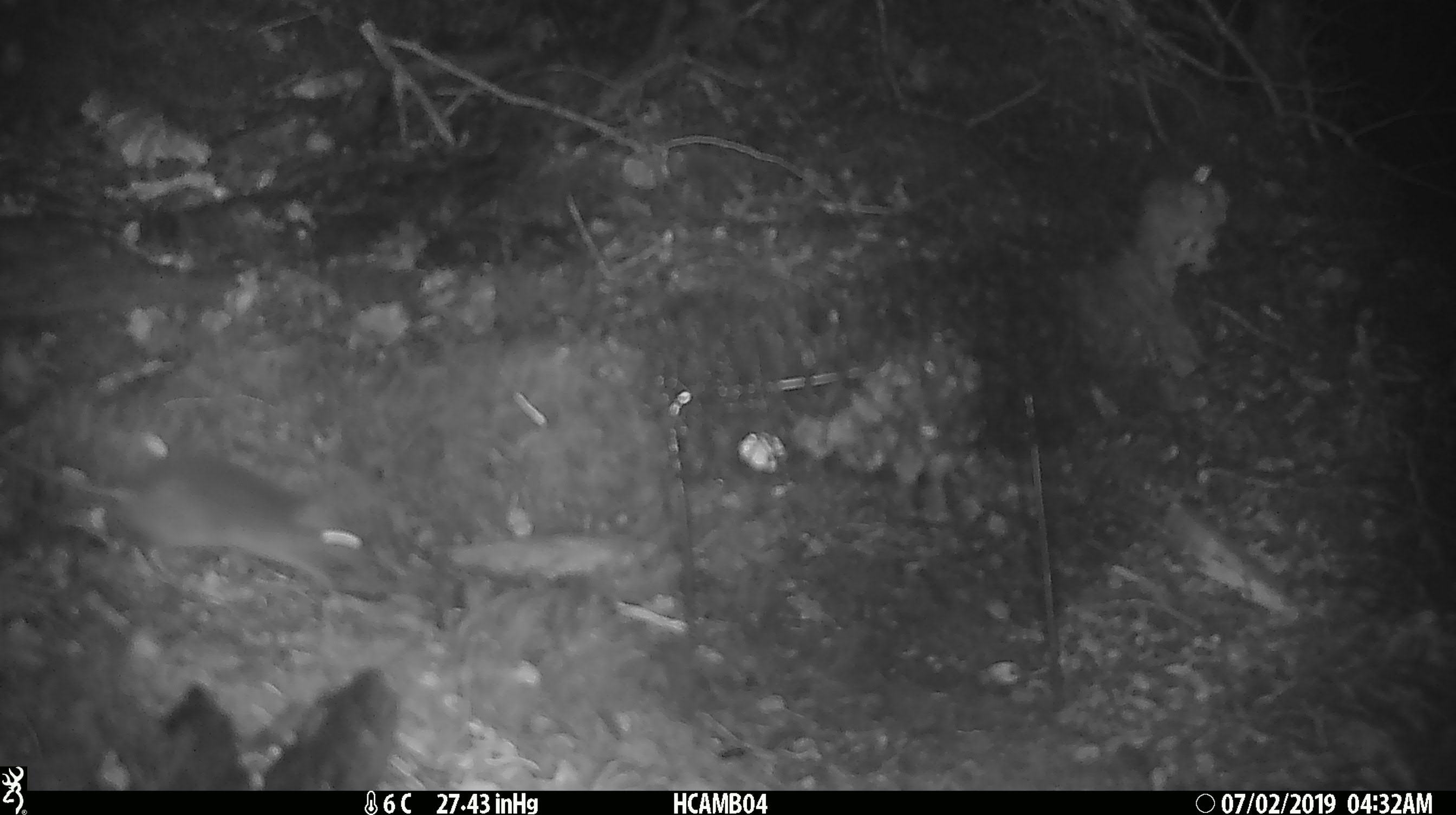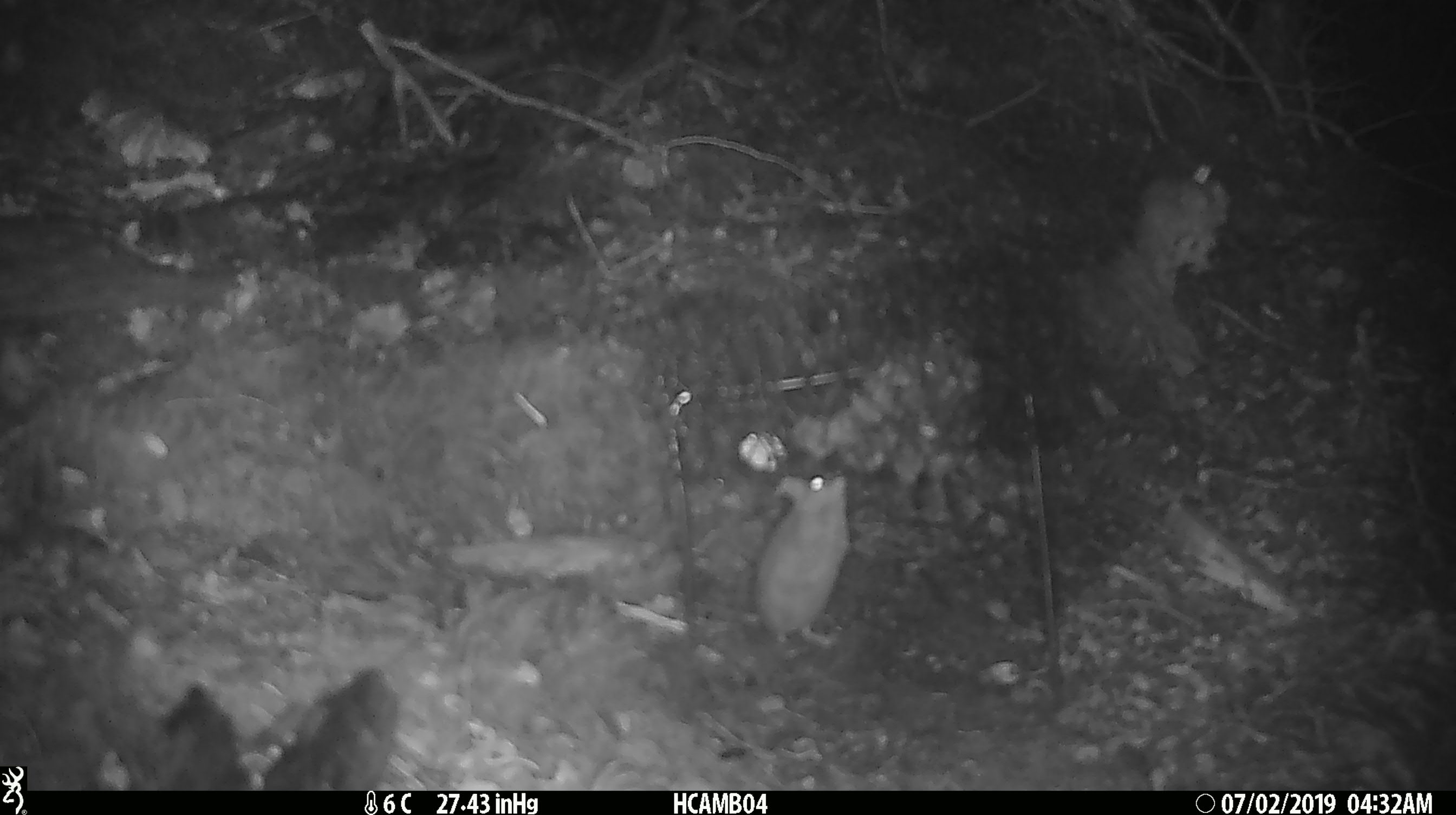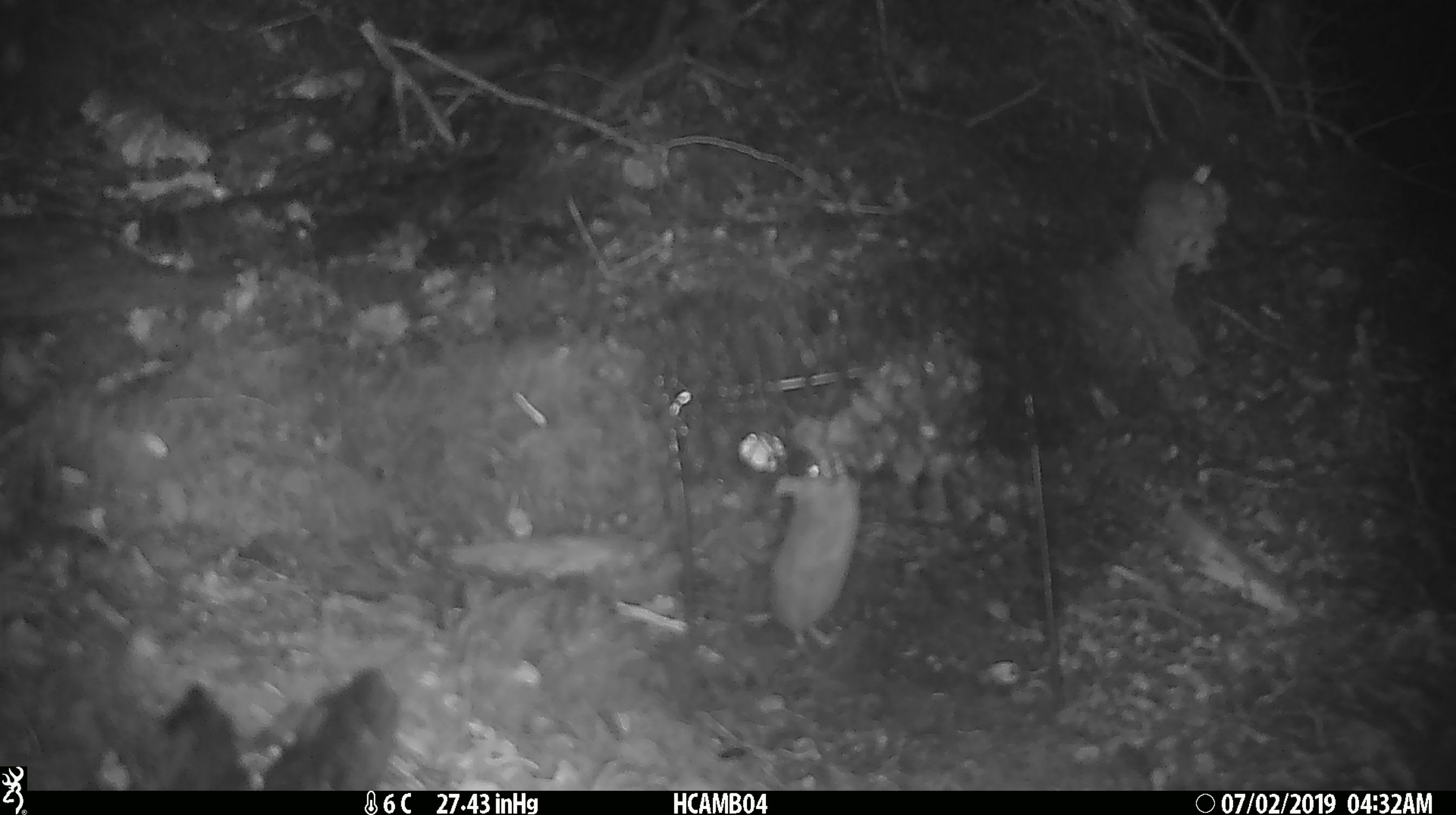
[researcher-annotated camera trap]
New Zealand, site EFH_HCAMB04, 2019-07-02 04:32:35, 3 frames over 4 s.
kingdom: Animalia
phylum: Chordata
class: Mammalia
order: Rodentia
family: Muridae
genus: Mus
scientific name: Mus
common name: mouse